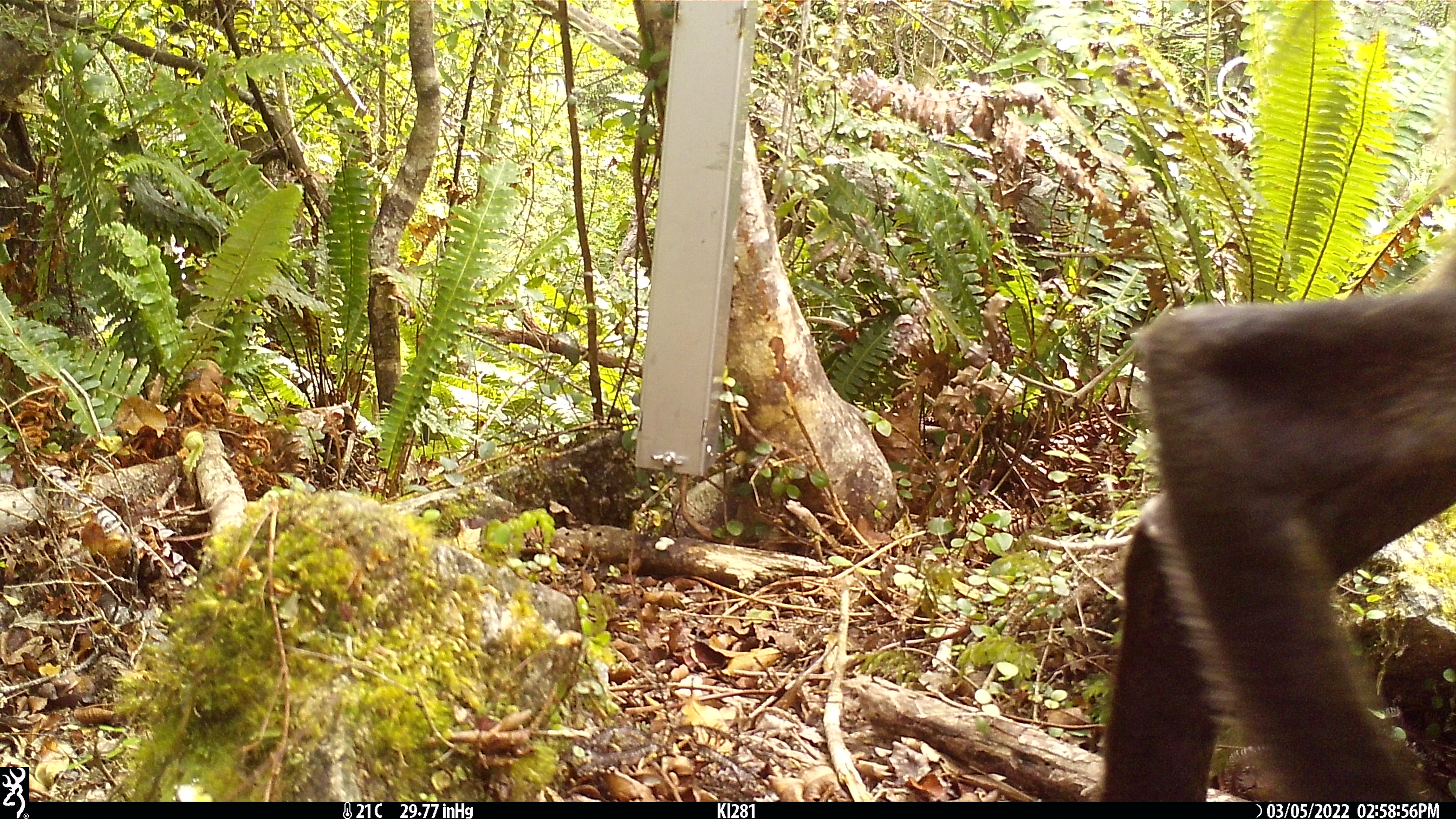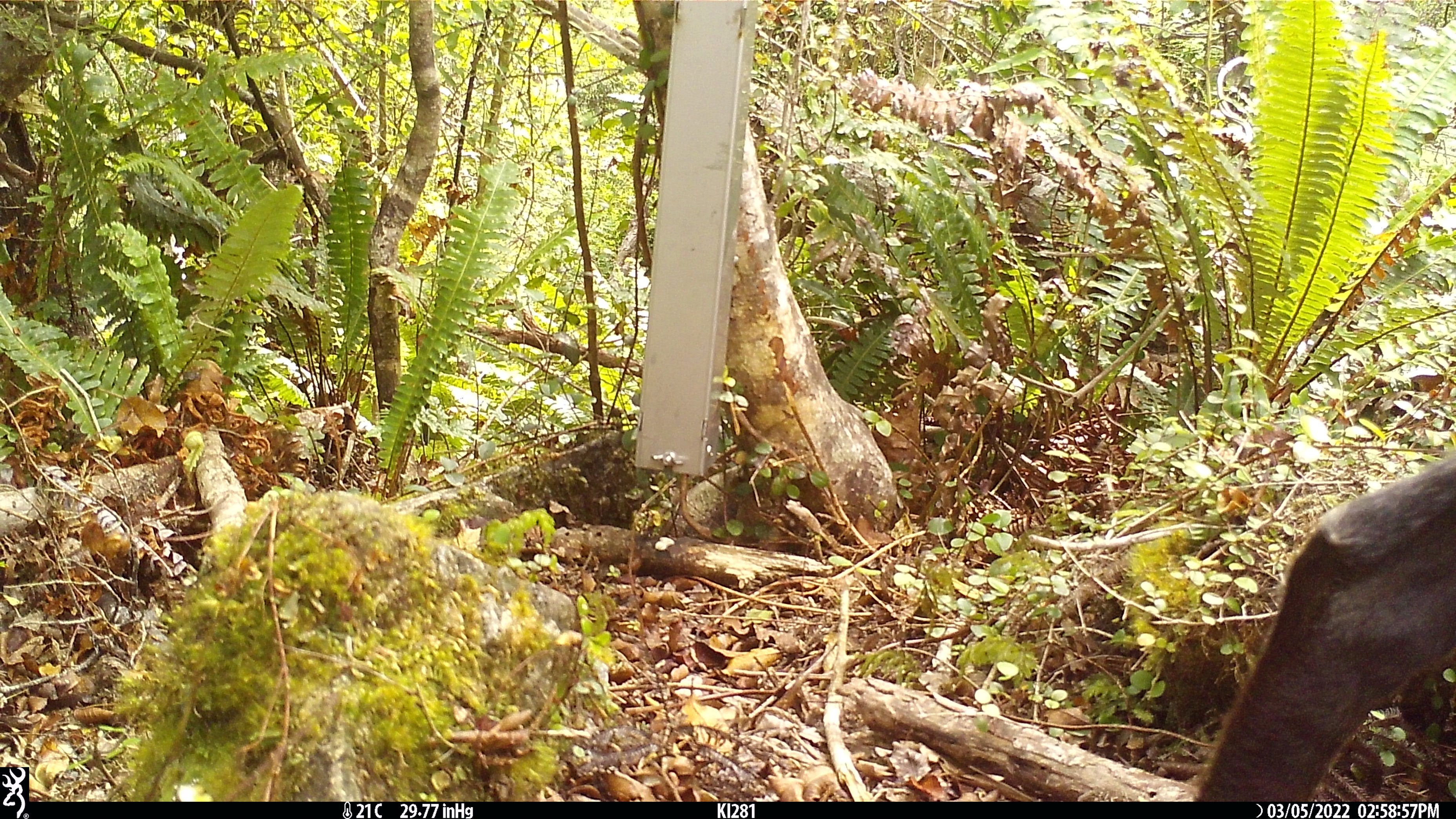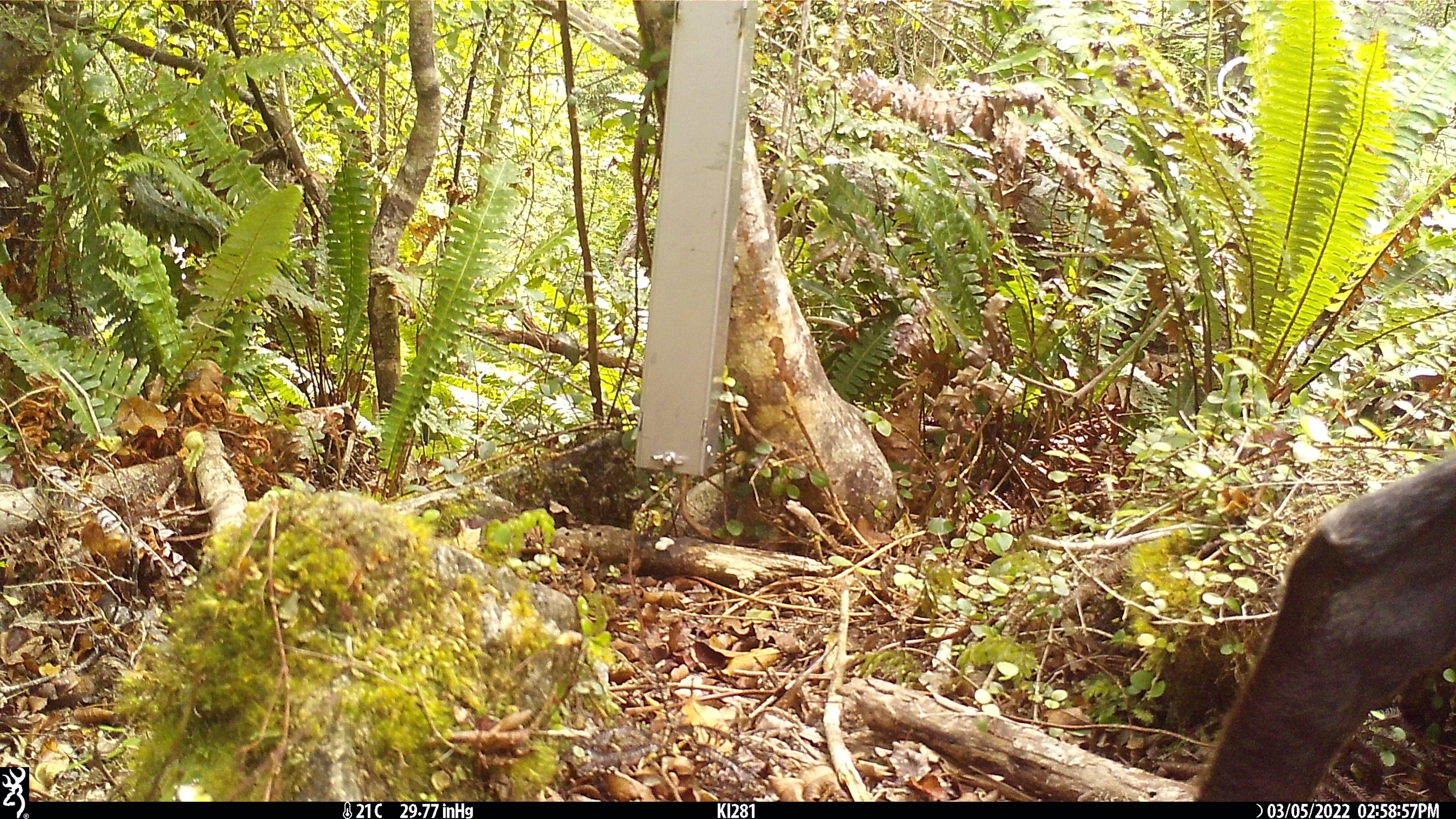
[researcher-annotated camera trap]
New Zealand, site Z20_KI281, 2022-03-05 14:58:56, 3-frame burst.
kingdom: Animalia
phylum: Chordata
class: Mammalia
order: Artiodactyla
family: Bovidae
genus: Rupicapra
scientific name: Rupicapra rupicapra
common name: alpine chamois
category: chamois